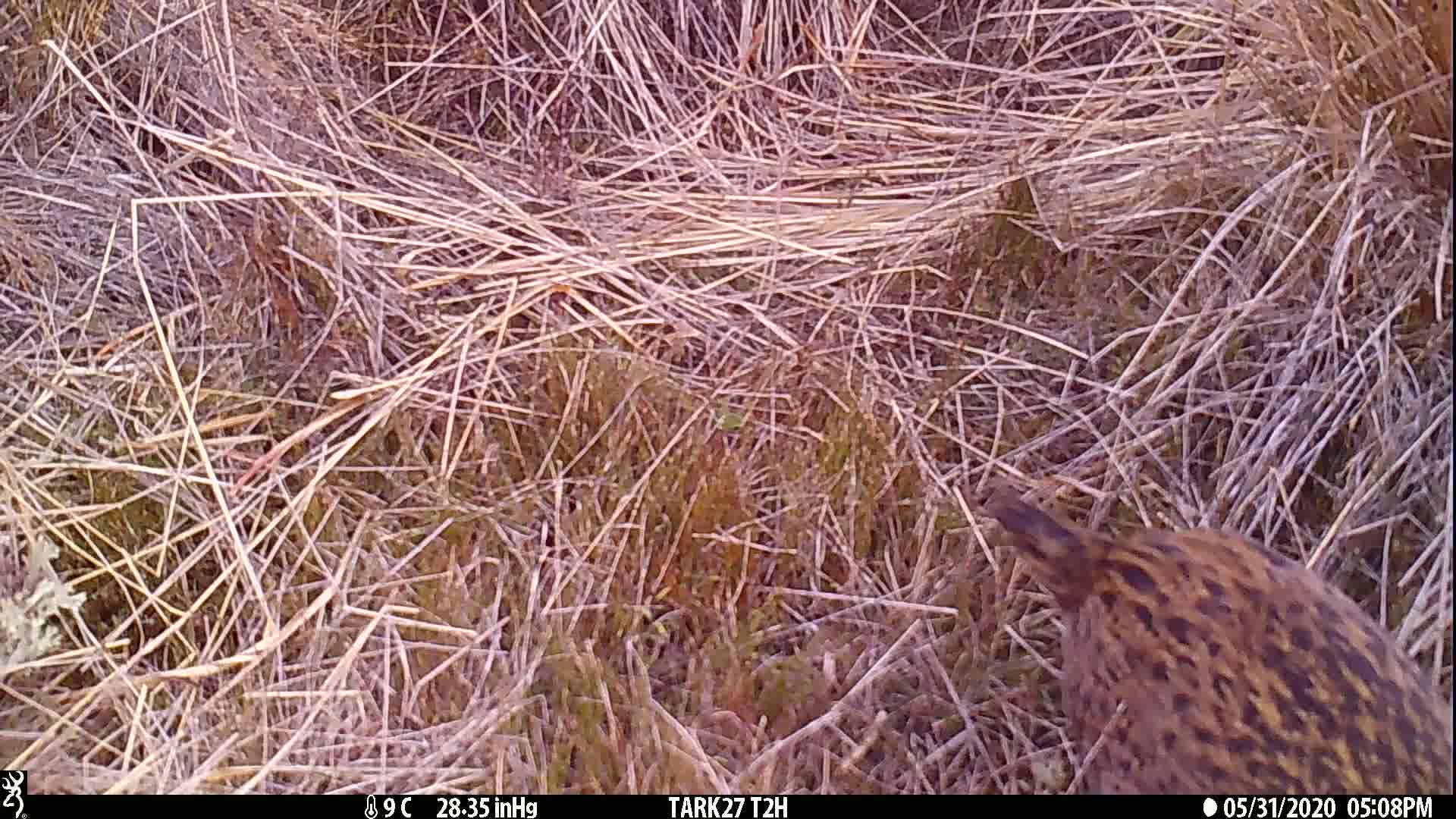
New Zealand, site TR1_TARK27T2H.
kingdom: Animalia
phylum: Chordata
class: Aves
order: Gruiformes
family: Rallidae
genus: Gallirallus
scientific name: Gallirallus australis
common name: weka